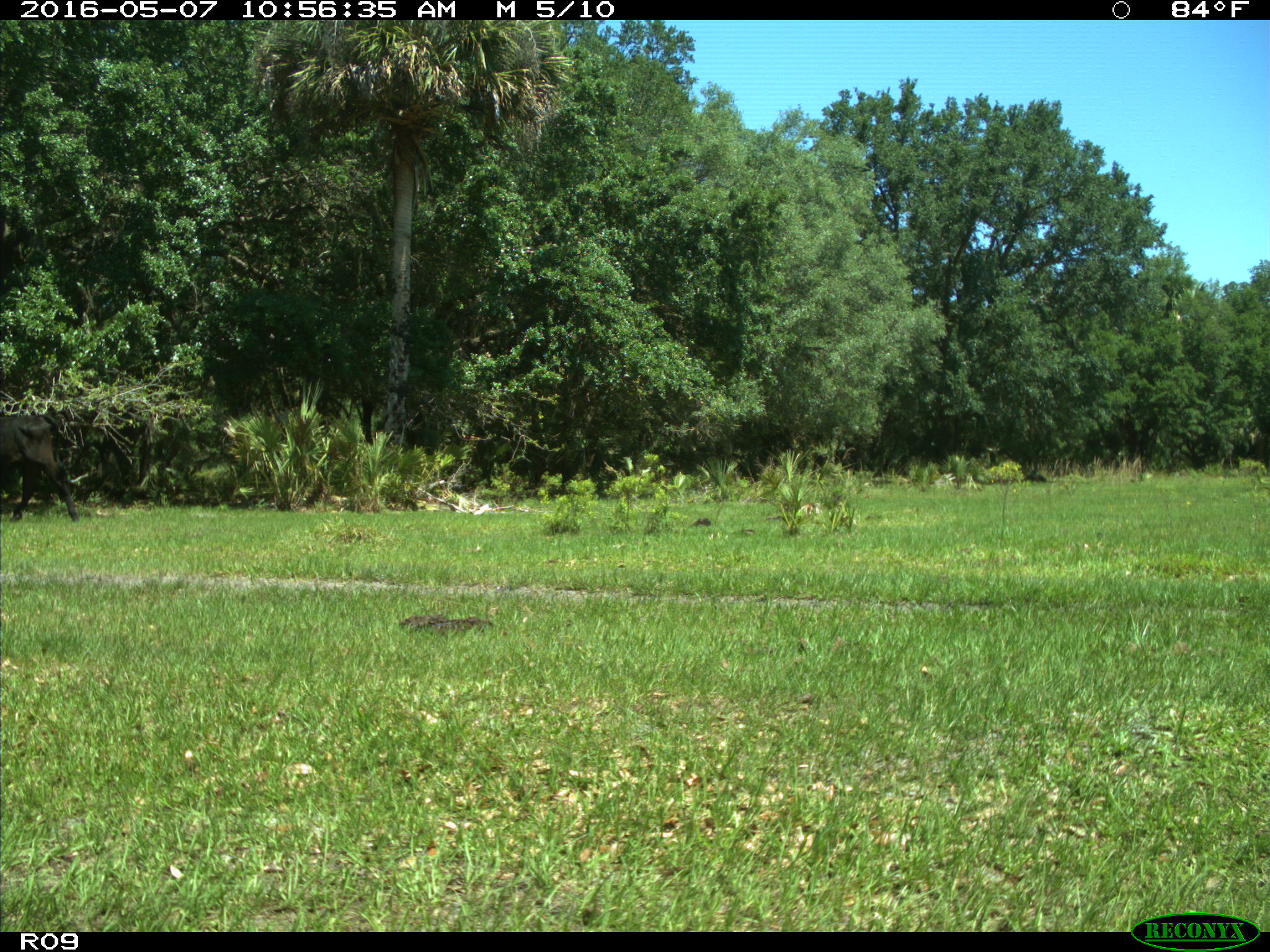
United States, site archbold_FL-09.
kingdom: Animalia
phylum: Chordata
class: Mammalia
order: Artiodactyla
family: Bovidae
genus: Bos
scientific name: Bos taurus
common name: domestic cow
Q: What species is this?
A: Bos taurus (domestic cow).